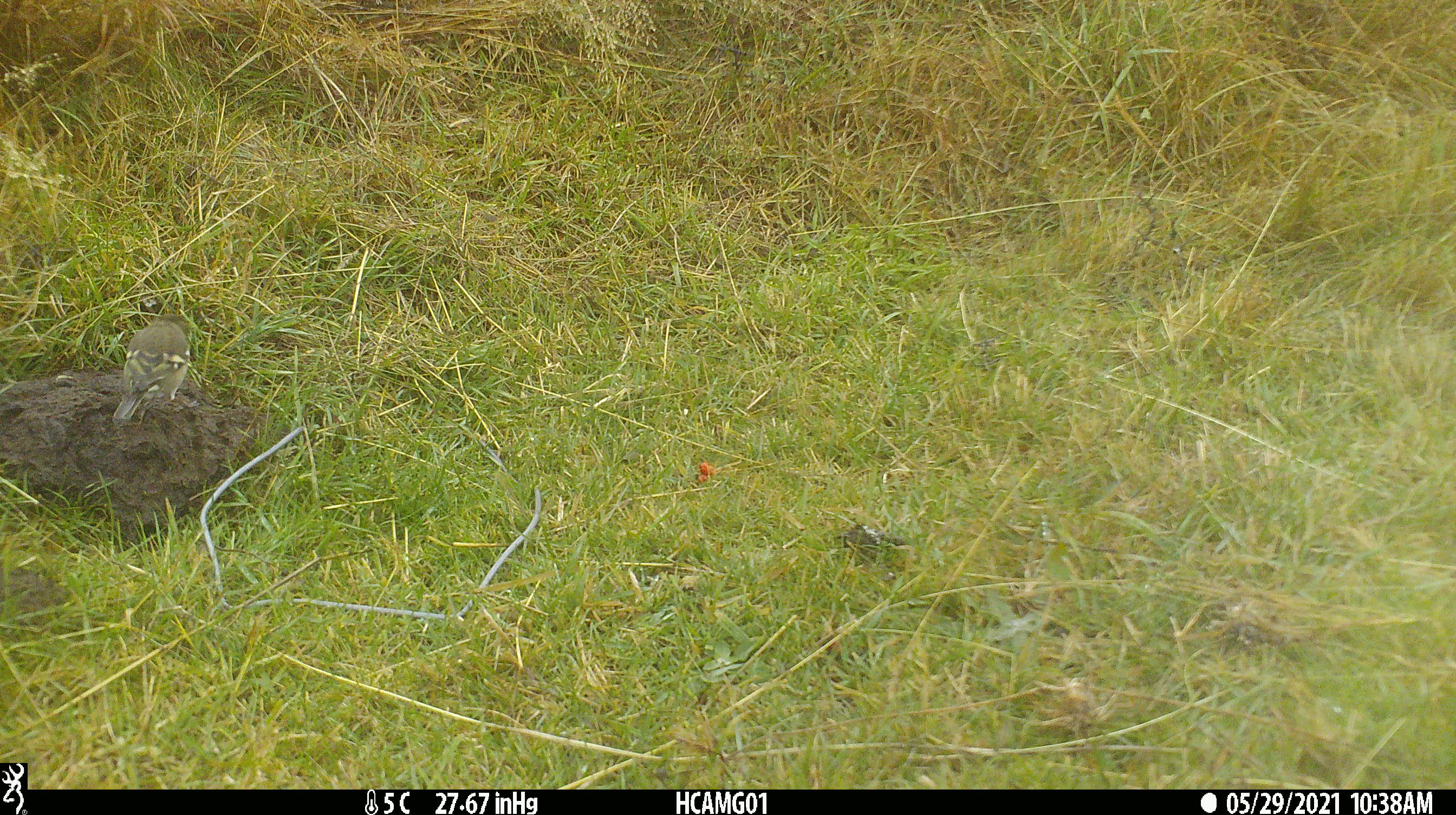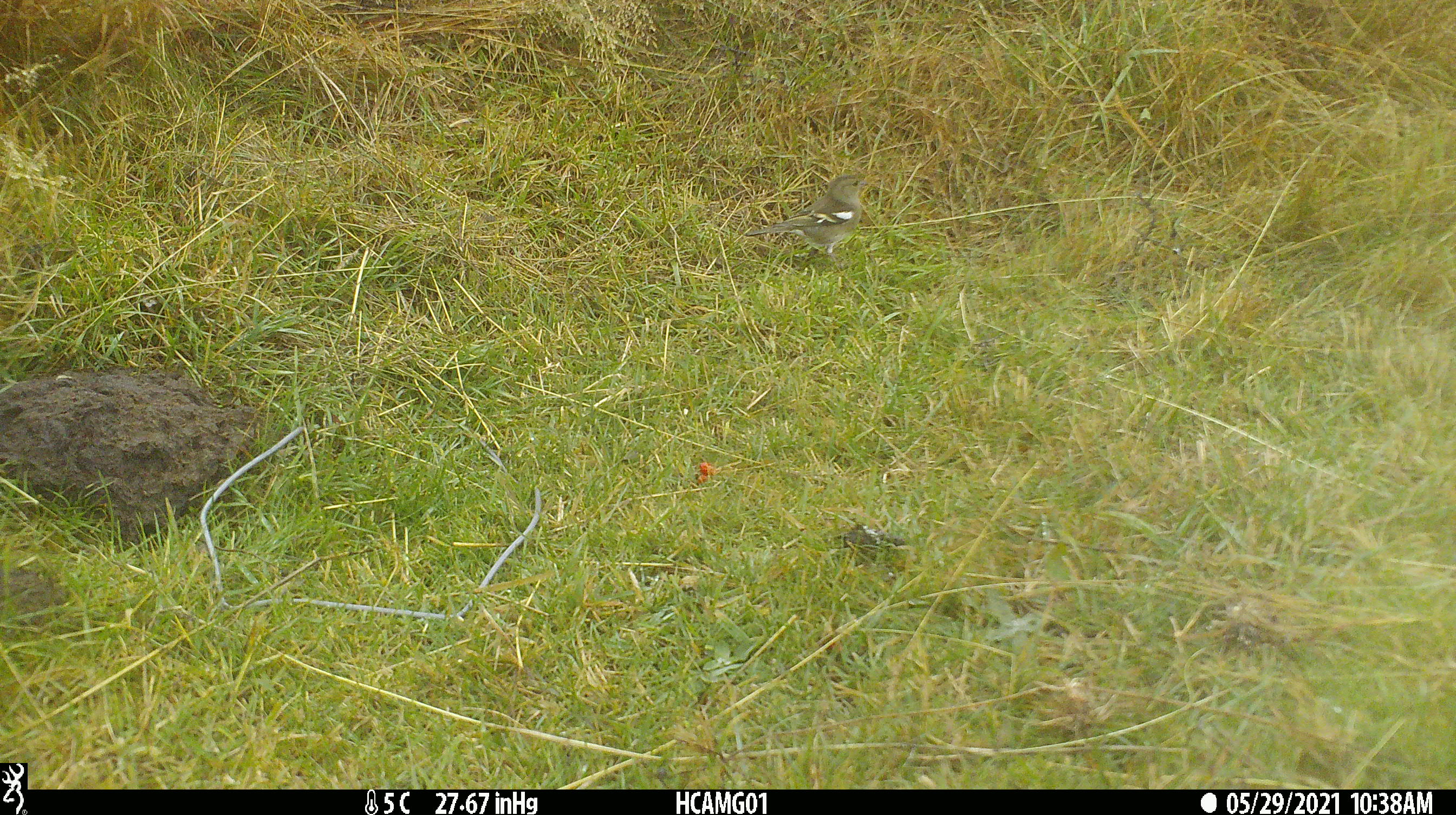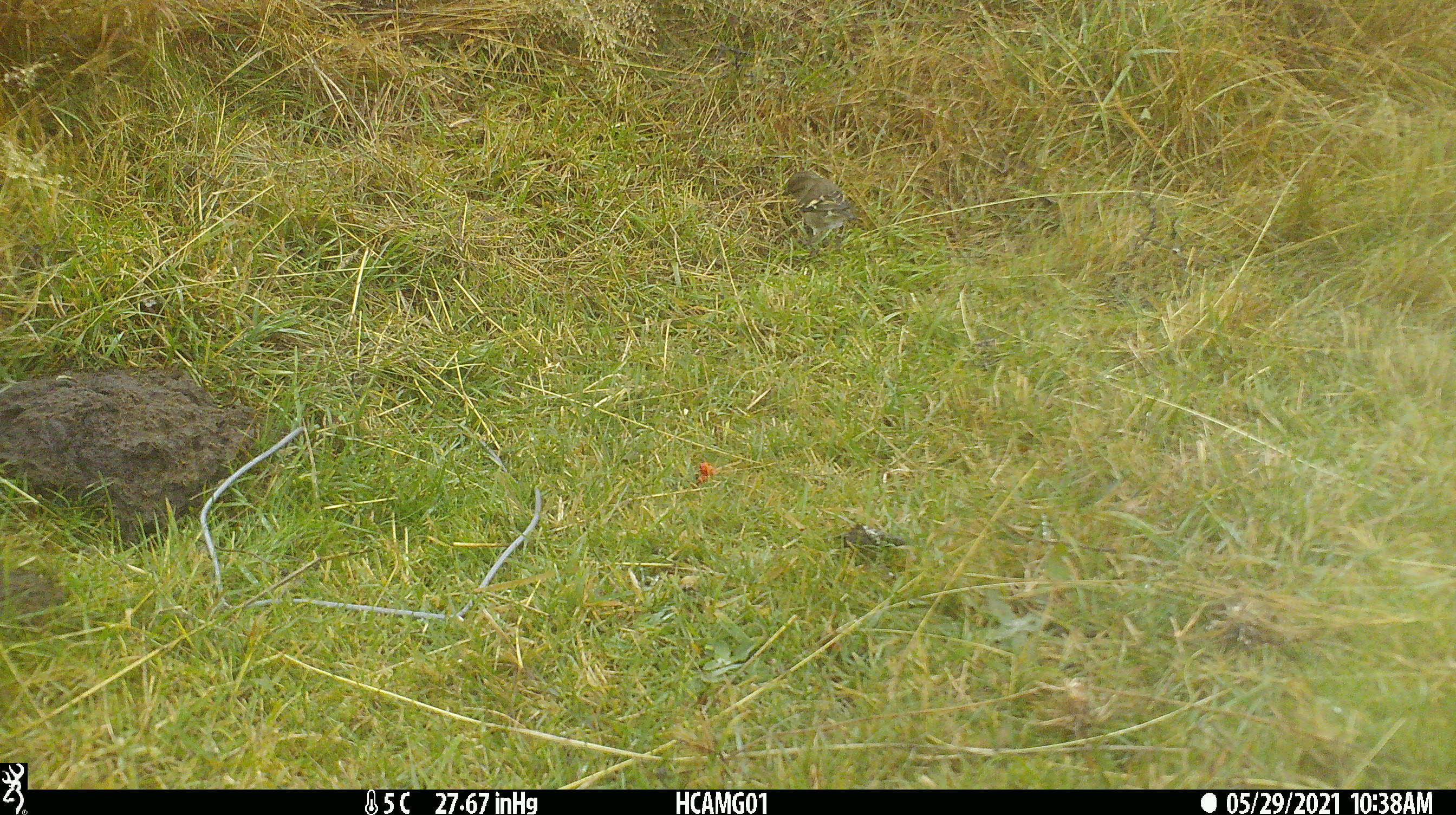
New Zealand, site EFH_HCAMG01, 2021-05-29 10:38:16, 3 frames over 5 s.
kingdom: Animalia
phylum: Chordata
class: Aves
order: Passeriformes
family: Fringillidae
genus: Fringilla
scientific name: Fringilla coelebs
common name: common chaffinch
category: chaffinch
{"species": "chaffinch (common chaffinch) (Fringilla coelebs)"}